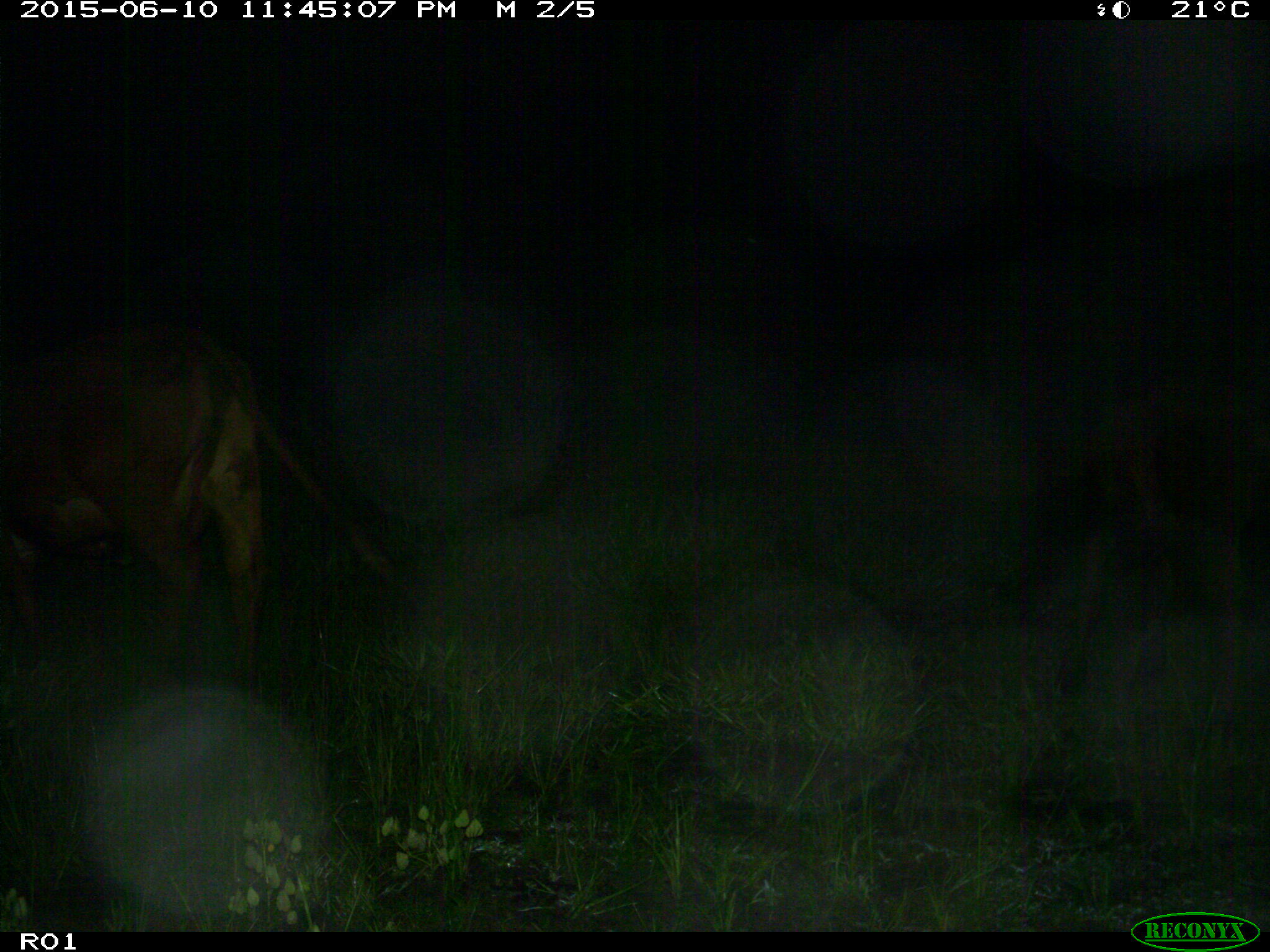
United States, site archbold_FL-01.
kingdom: Animalia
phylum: Chordata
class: Mammalia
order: Artiodactyla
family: Bovidae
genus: Bos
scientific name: Bos taurus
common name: domestic cow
Bos taurus (domestic cow).